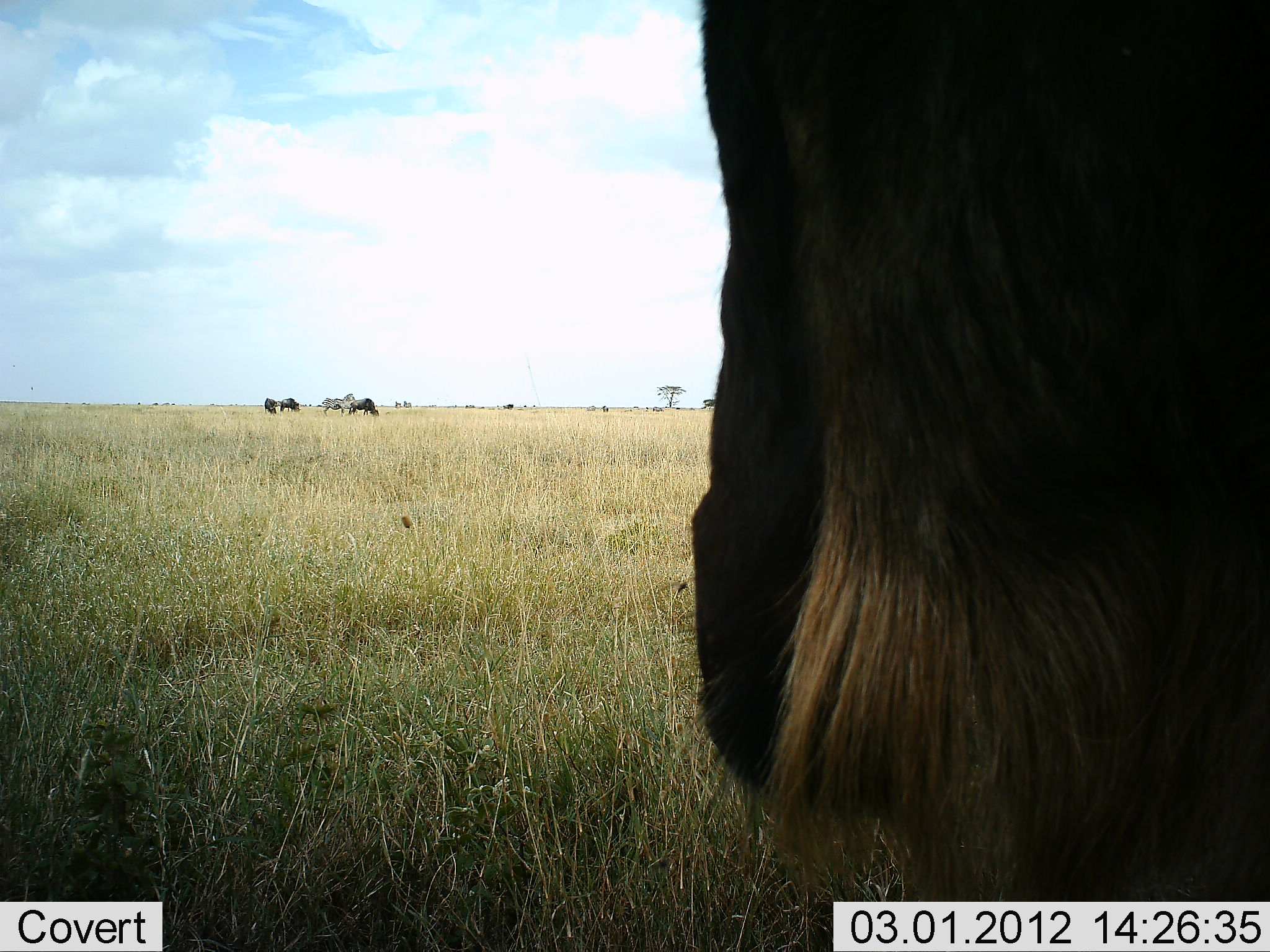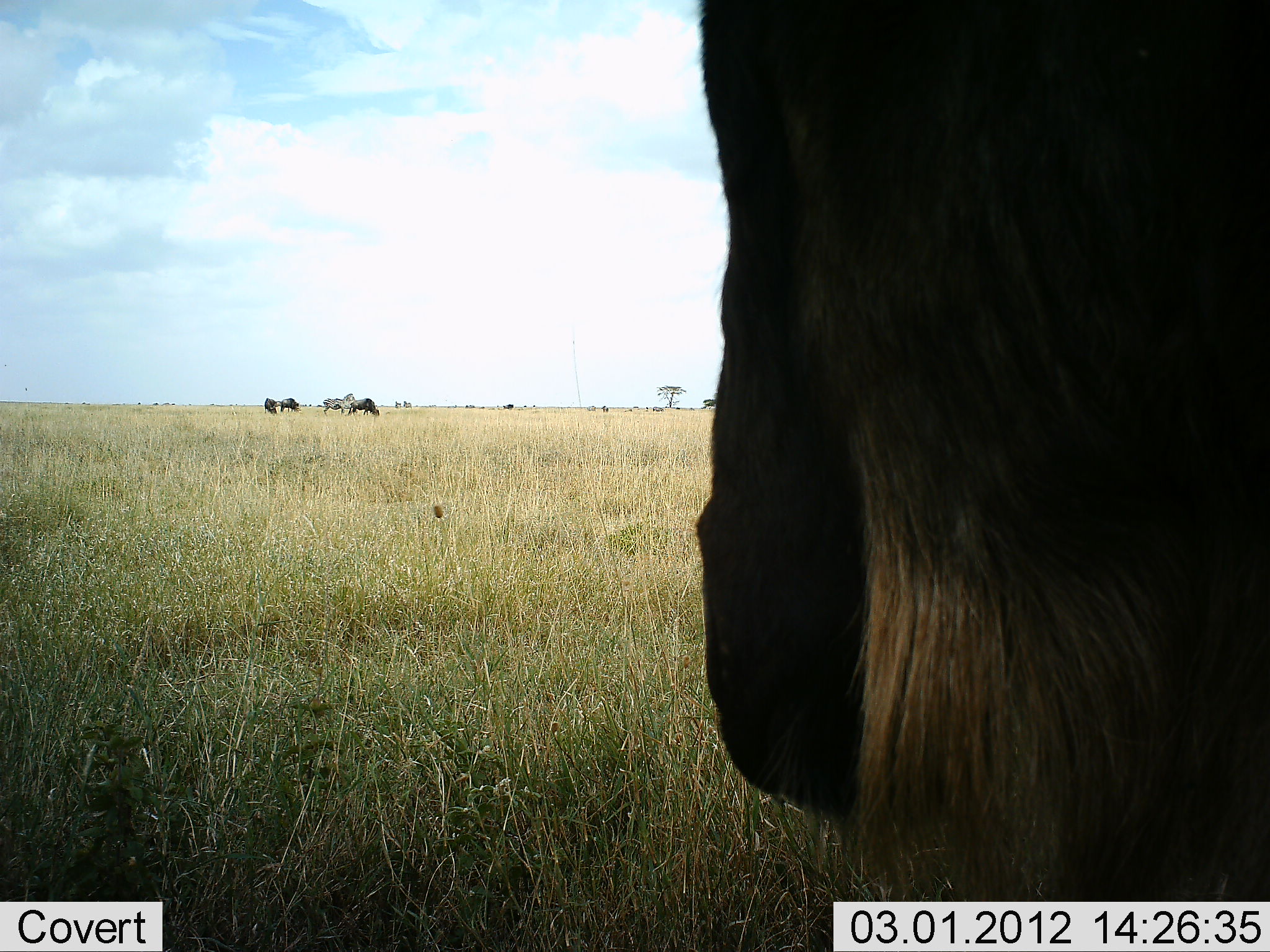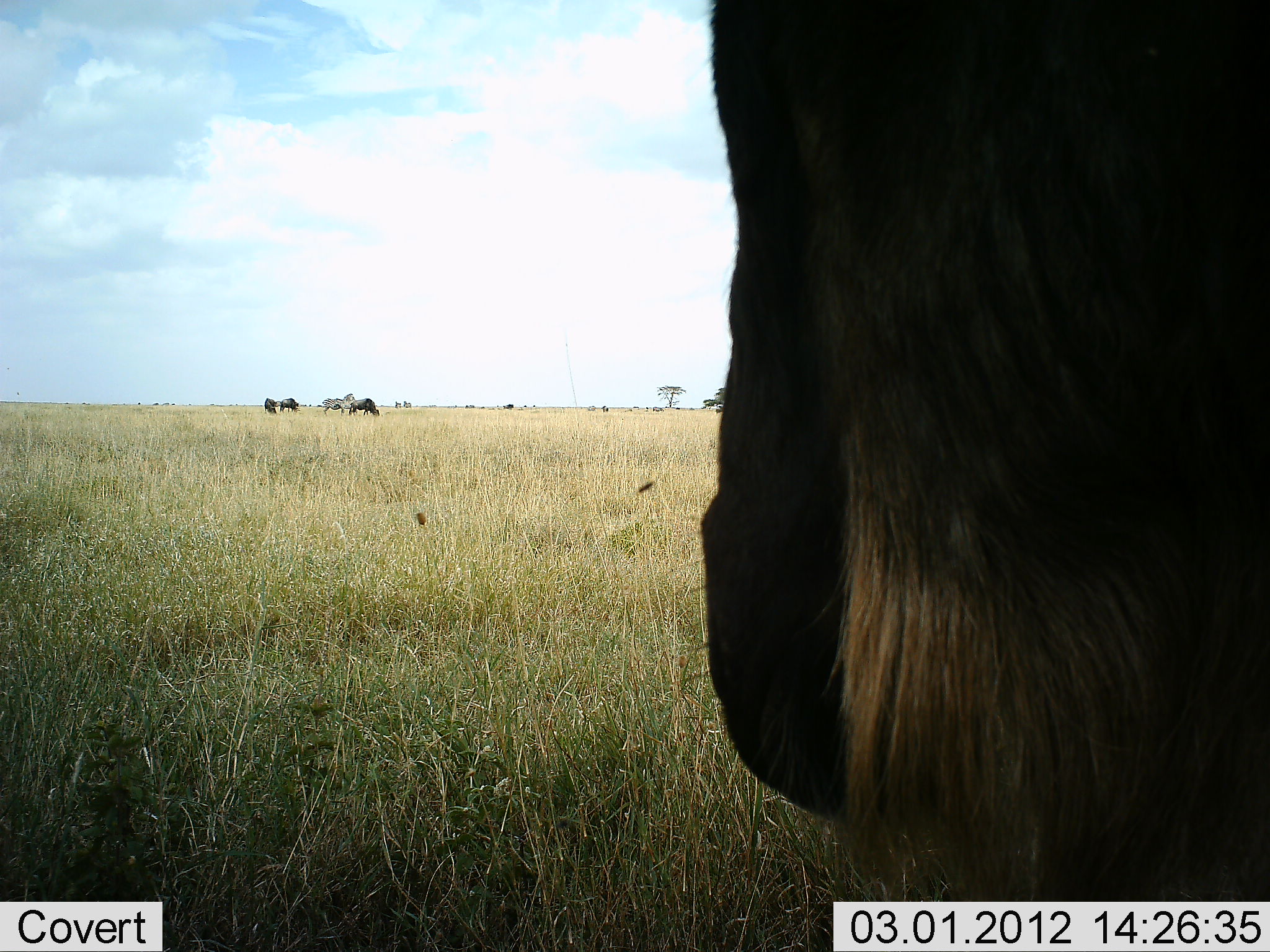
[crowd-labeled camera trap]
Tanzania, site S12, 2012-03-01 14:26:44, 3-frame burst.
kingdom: Animalia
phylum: Chordata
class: Mammalia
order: Artiodactyla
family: Bovidae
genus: Connochaetes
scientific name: Connochaetes taurinus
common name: blue wildebeest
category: wildebeest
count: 4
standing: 83%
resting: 6%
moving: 0%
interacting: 0%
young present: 0%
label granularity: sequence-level